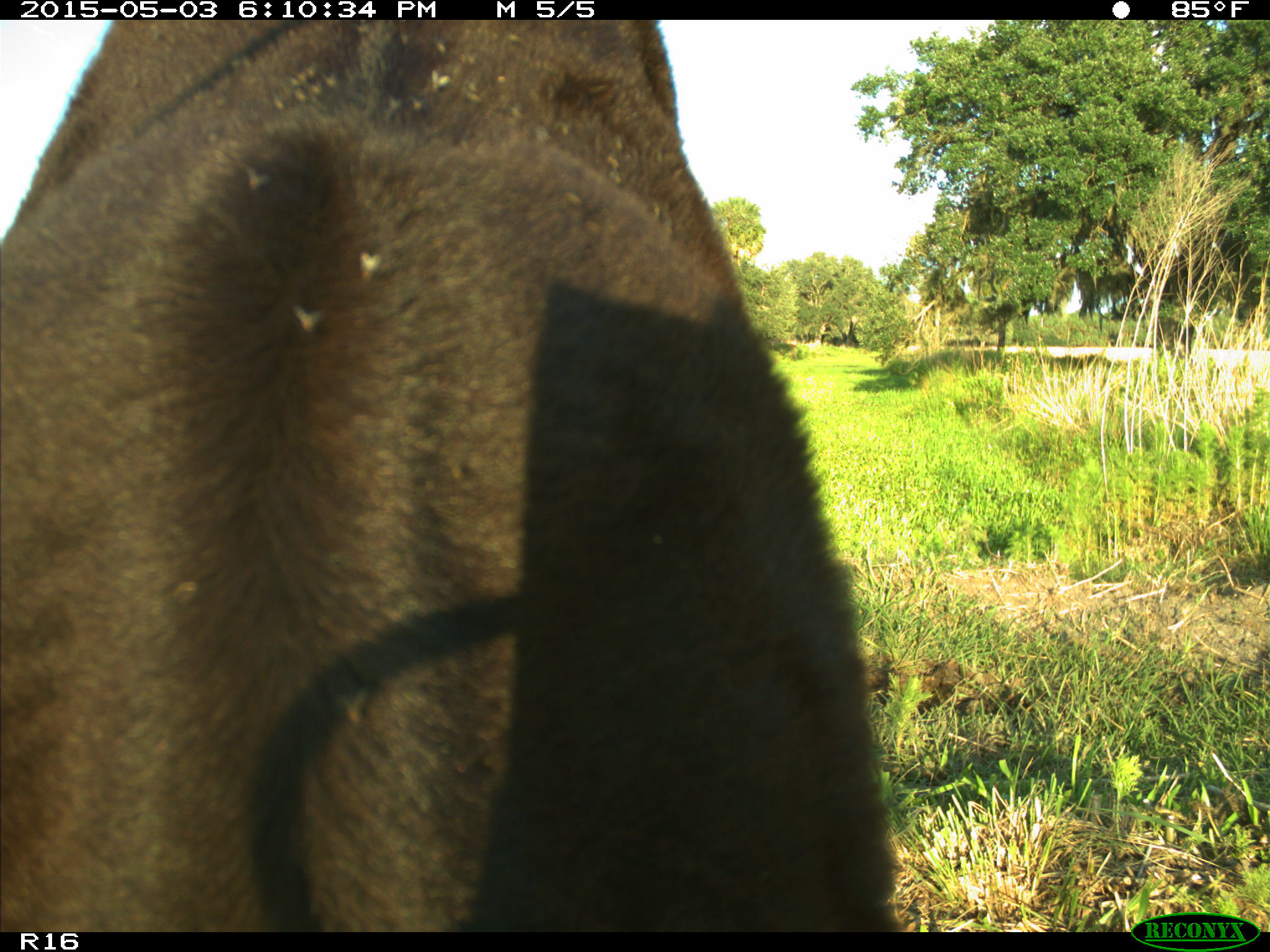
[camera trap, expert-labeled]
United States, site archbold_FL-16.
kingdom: Animalia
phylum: Chordata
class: Mammalia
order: Artiodactyla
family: Bovidae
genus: Bos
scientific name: Bos taurus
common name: domestic cow